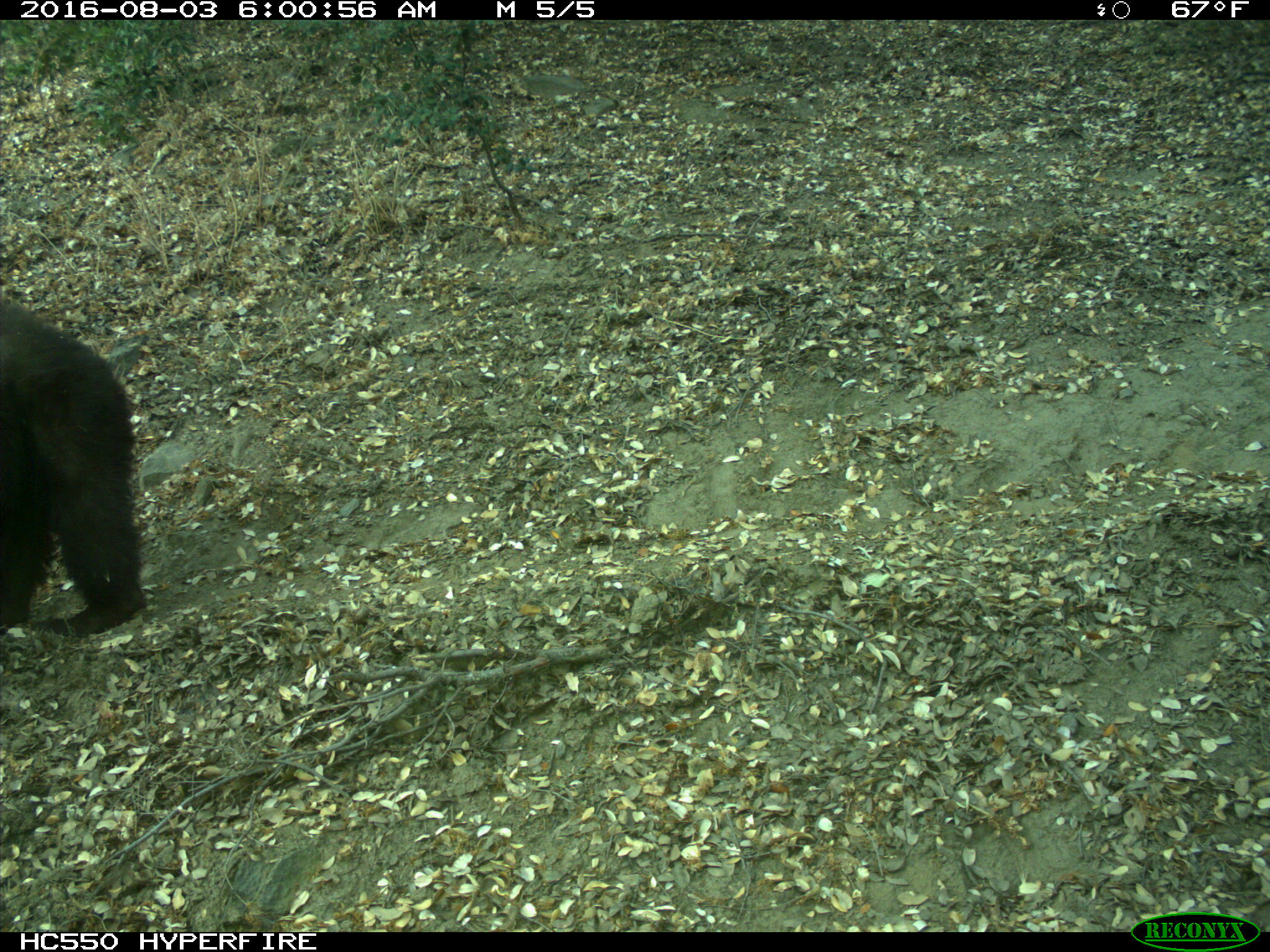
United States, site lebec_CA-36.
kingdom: Animalia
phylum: Chordata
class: Mammalia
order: Carnivora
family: Ursidae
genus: Ursus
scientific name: Ursus americanus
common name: american black bear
Ursus americanus (american black bear).